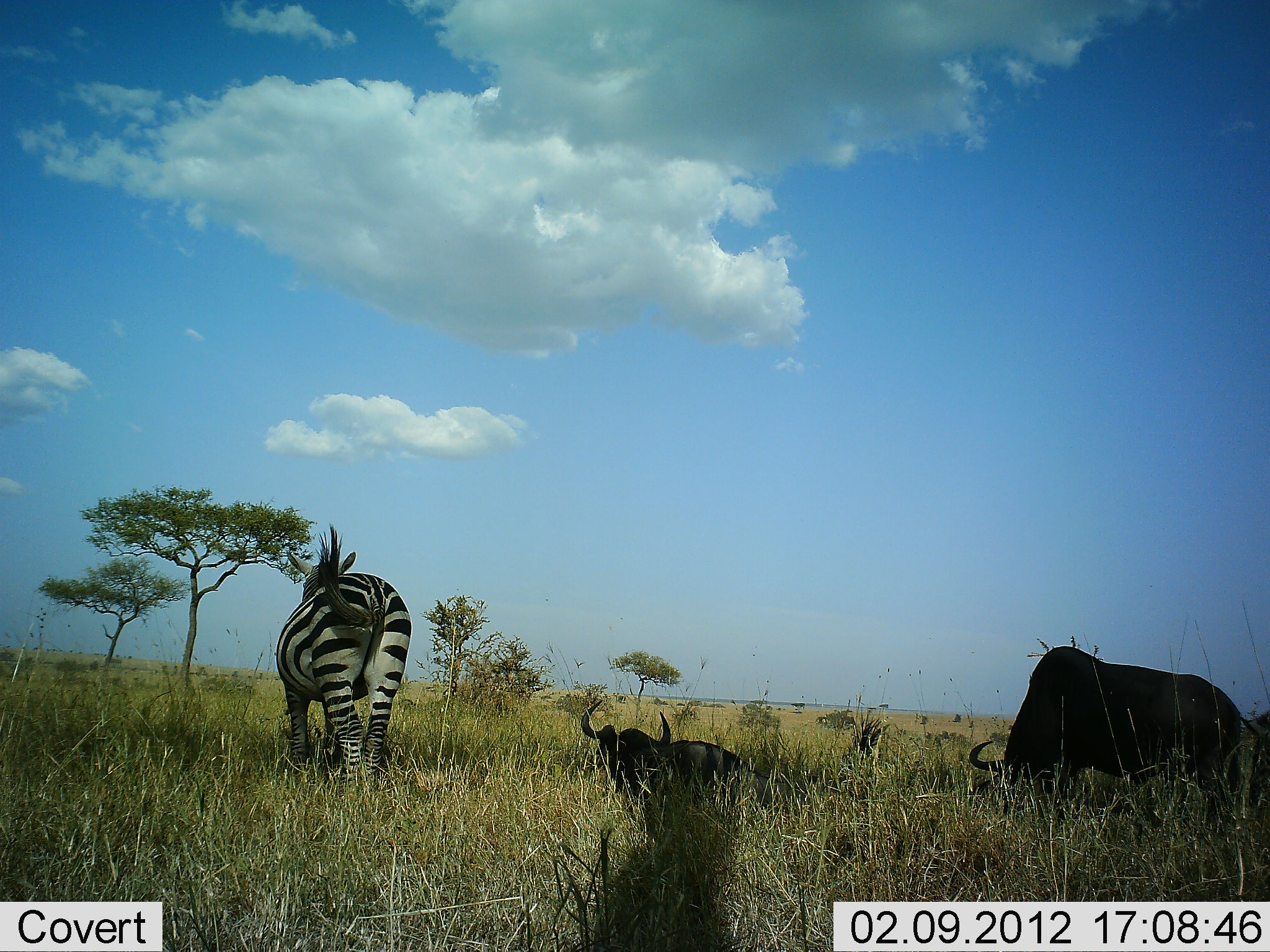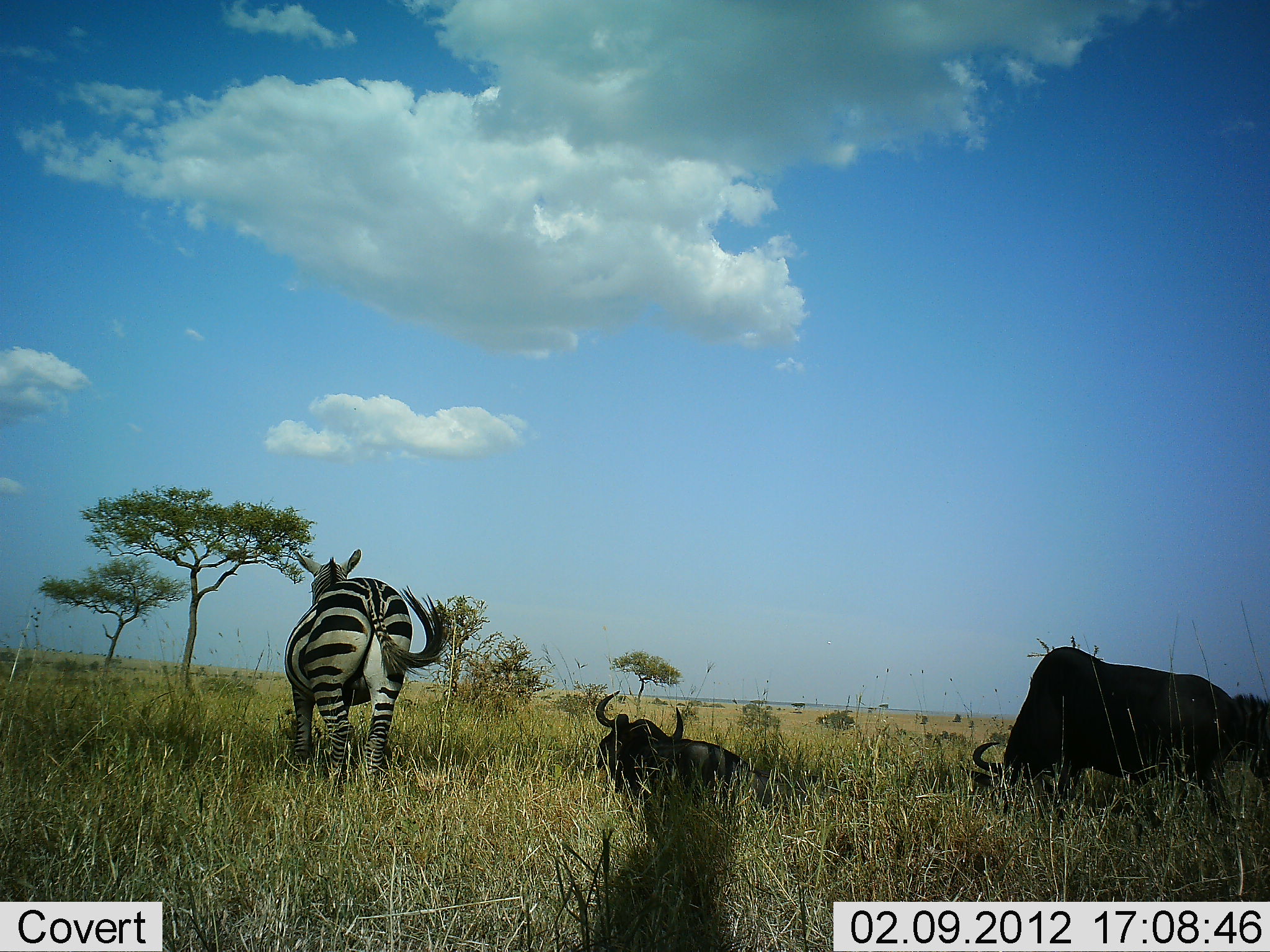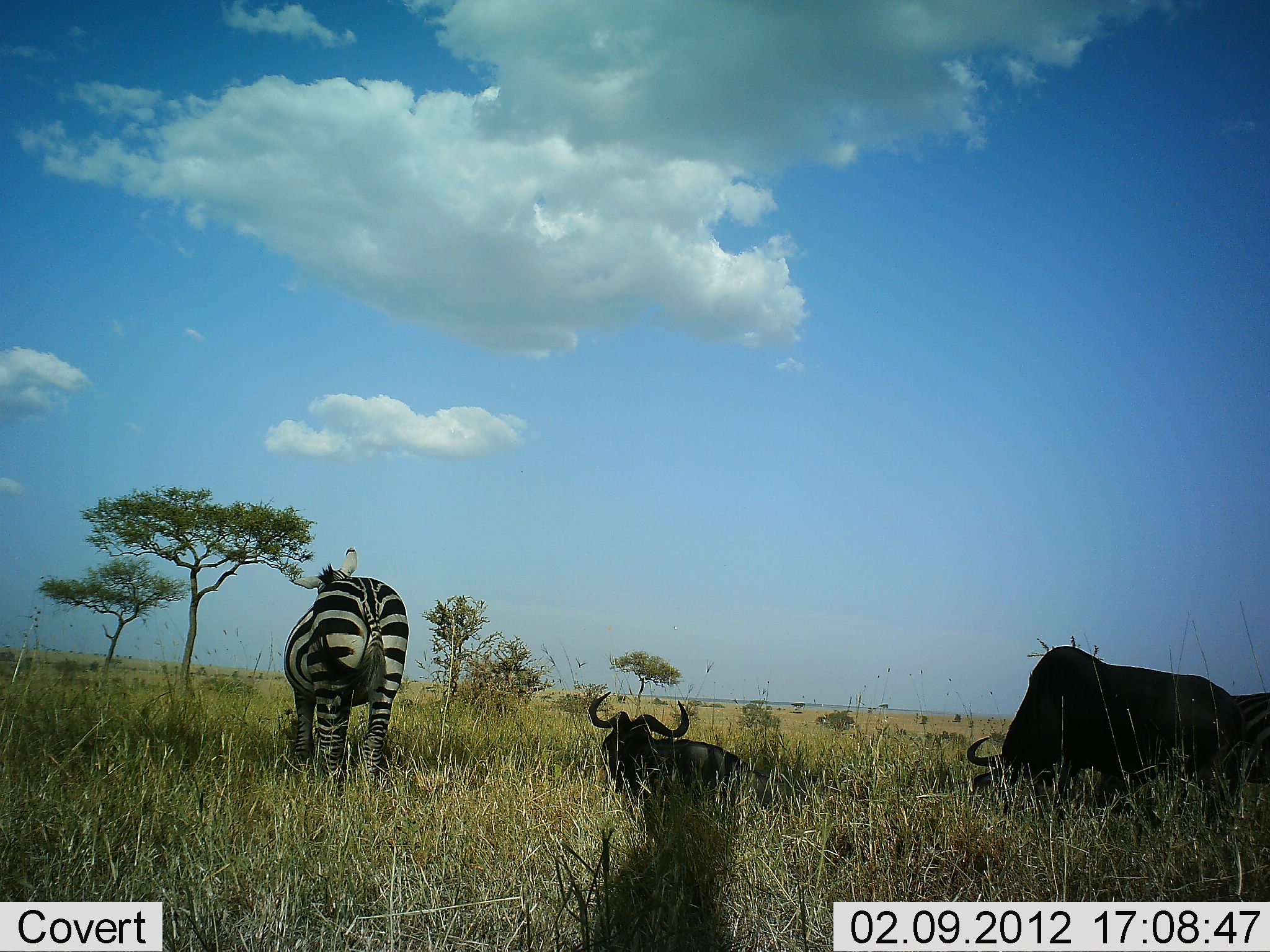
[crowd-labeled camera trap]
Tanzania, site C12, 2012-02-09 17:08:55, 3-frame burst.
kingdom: Animalia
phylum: Chordata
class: Mammalia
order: Artiodactyla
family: Bovidae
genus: Connochaetes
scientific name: Connochaetes taurinus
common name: blue wildebeest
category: wildebeest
Wildebeest (blue wildebeest) (Connochaetes taurinus), count 2. Behavior (volunteer vote fractions): standing 32%, resting 95%, moving 0%, interacting 0%. Young present (vote fraction): 0%. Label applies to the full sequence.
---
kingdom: Animalia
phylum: Chordata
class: Mammalia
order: Perissodactyla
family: Equidae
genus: Equus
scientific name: Equus quagga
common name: plains zebra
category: zebra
Zebra (plains zebra) (Equus quagga), count 1. Behavior (volunteer vote fractions): standing 55%, resting 0%, moving 41%, interacting 0%. Young present (vote fraction): 0%. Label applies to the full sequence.